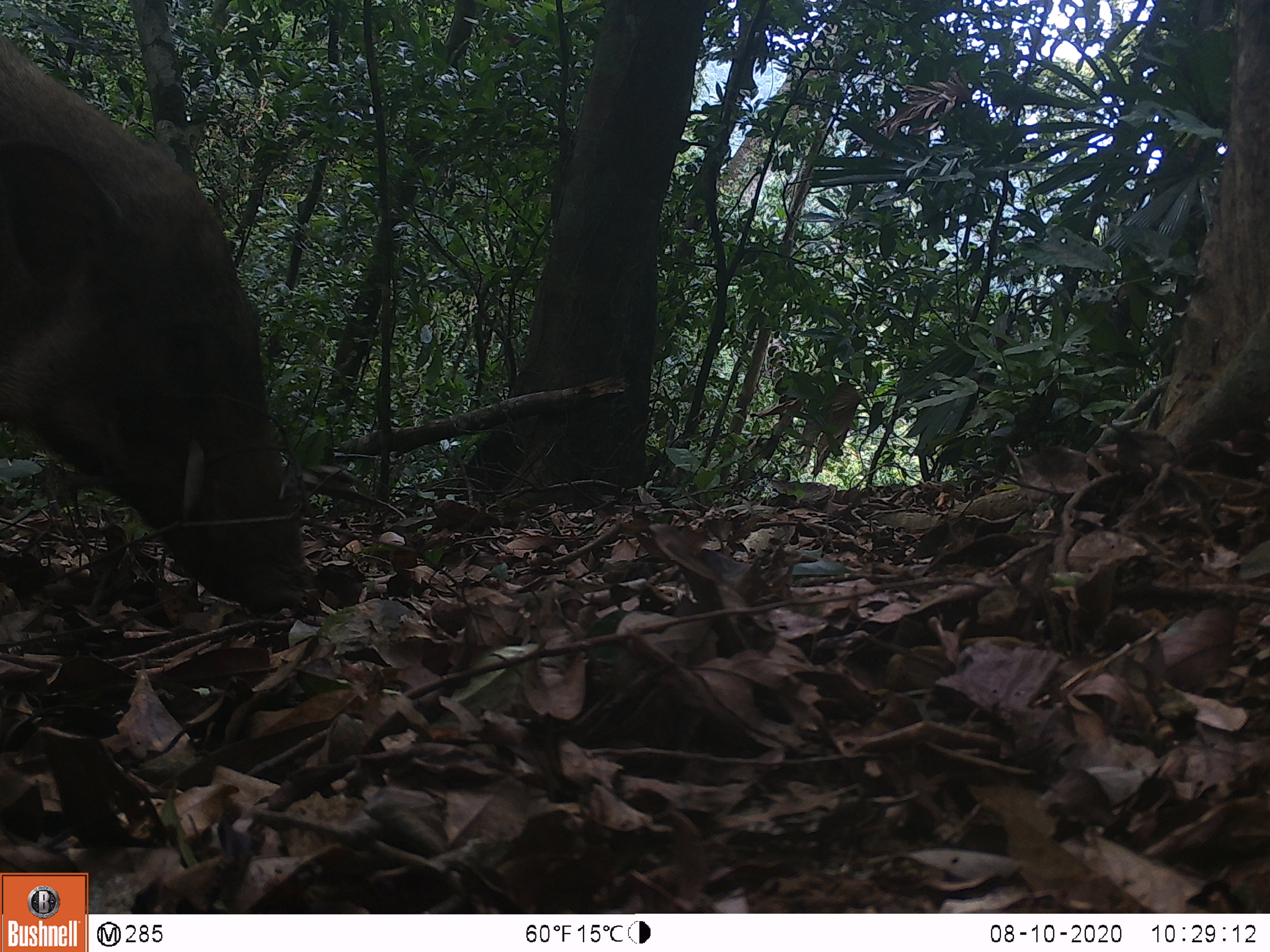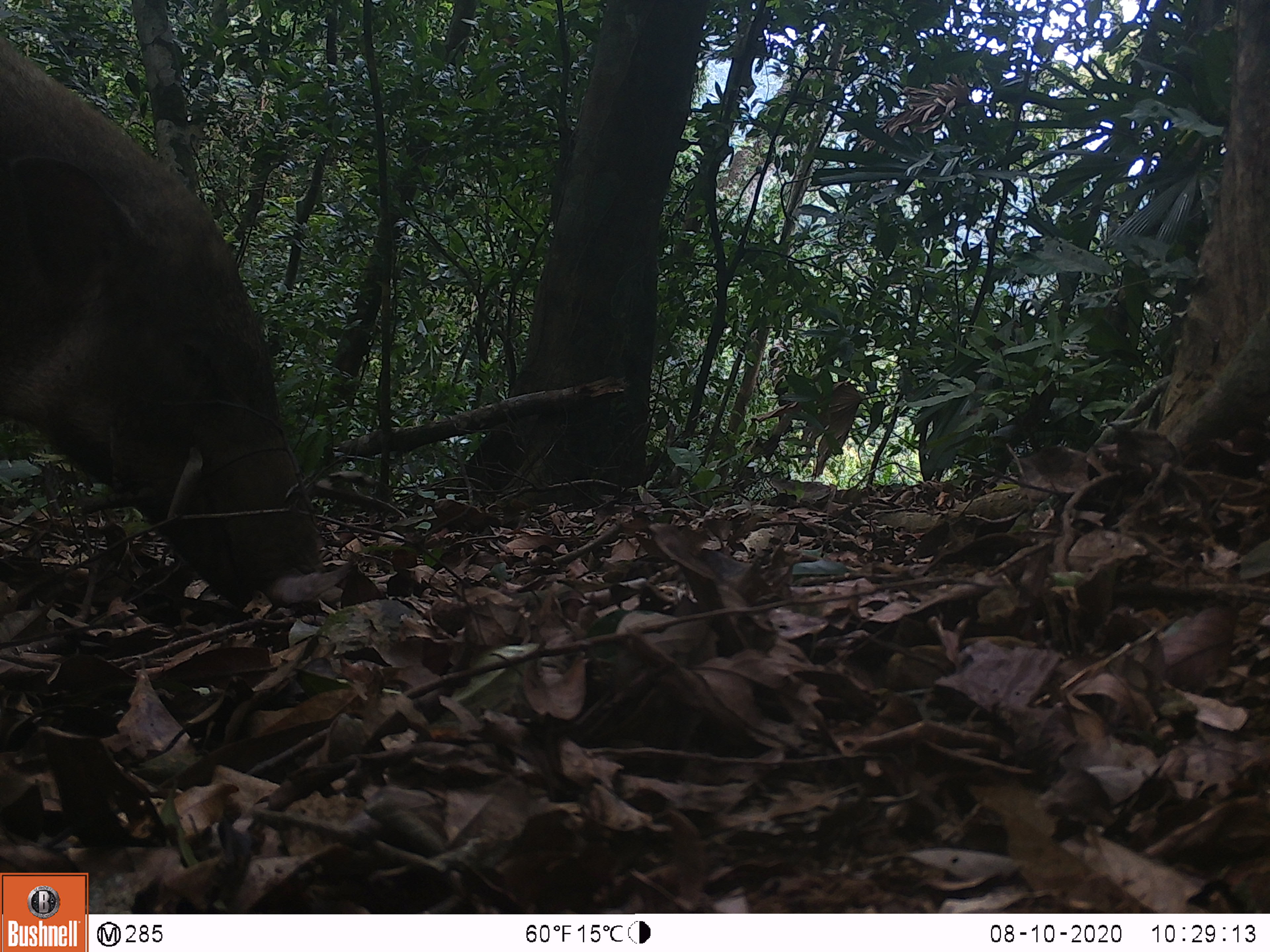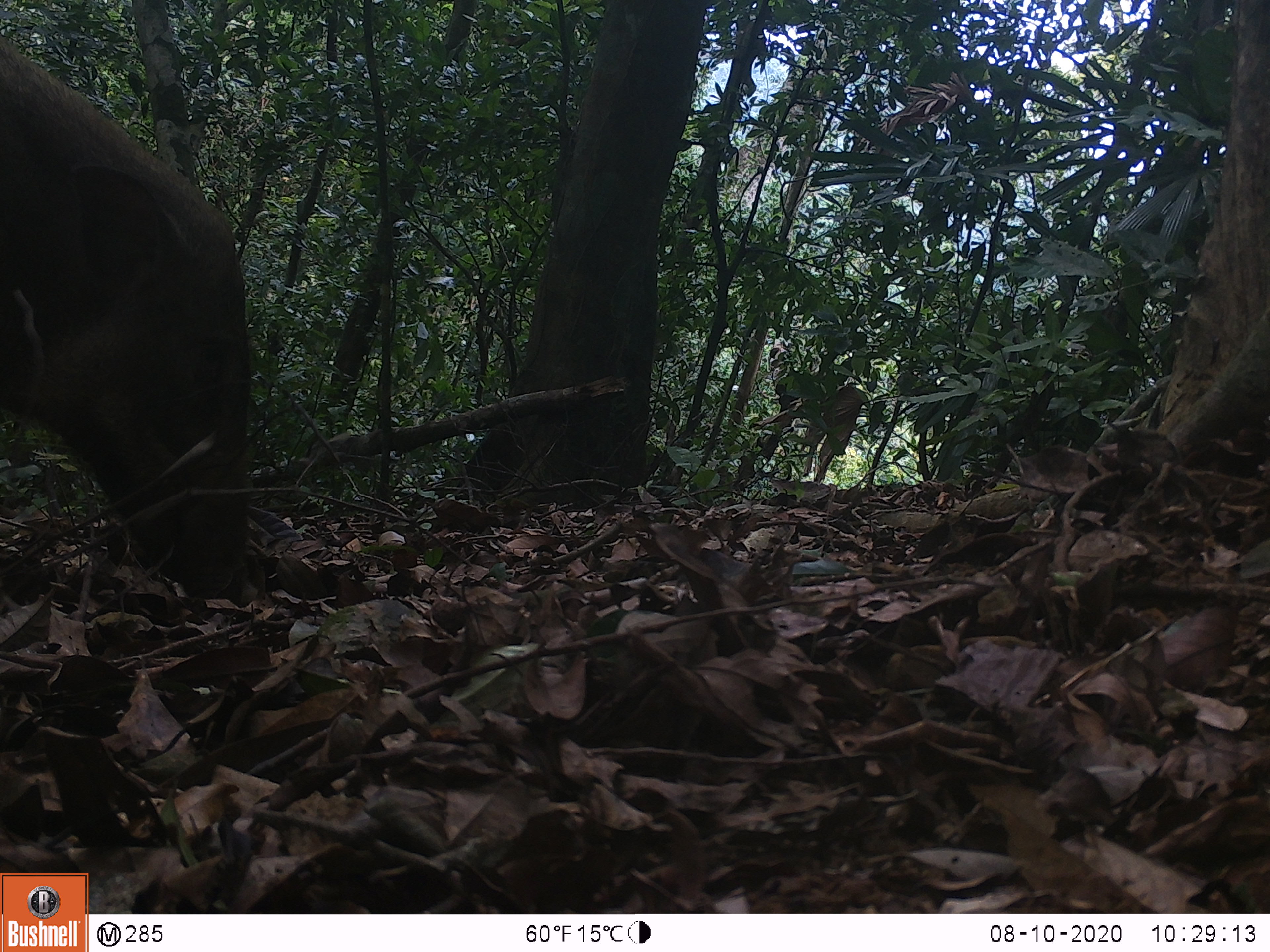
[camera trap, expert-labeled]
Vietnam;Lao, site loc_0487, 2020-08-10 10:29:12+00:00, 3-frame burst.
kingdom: Animalia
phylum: Chordata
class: Mammalia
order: Artiodactyla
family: Suidae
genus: Sus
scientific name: Sus scrofa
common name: eurasian wild pig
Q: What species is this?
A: Eurasian wild pig (Sus scrofa).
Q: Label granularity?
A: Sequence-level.